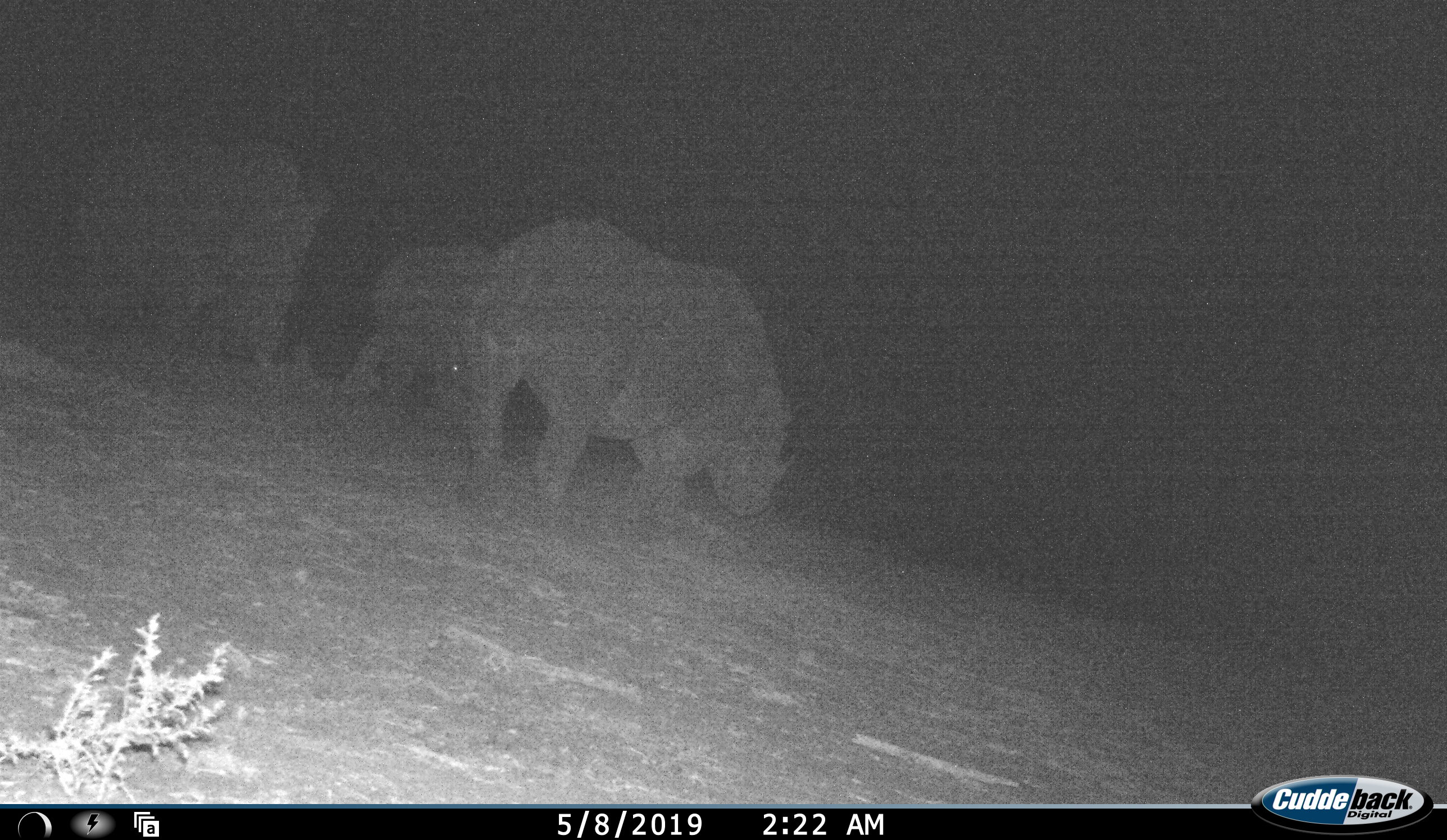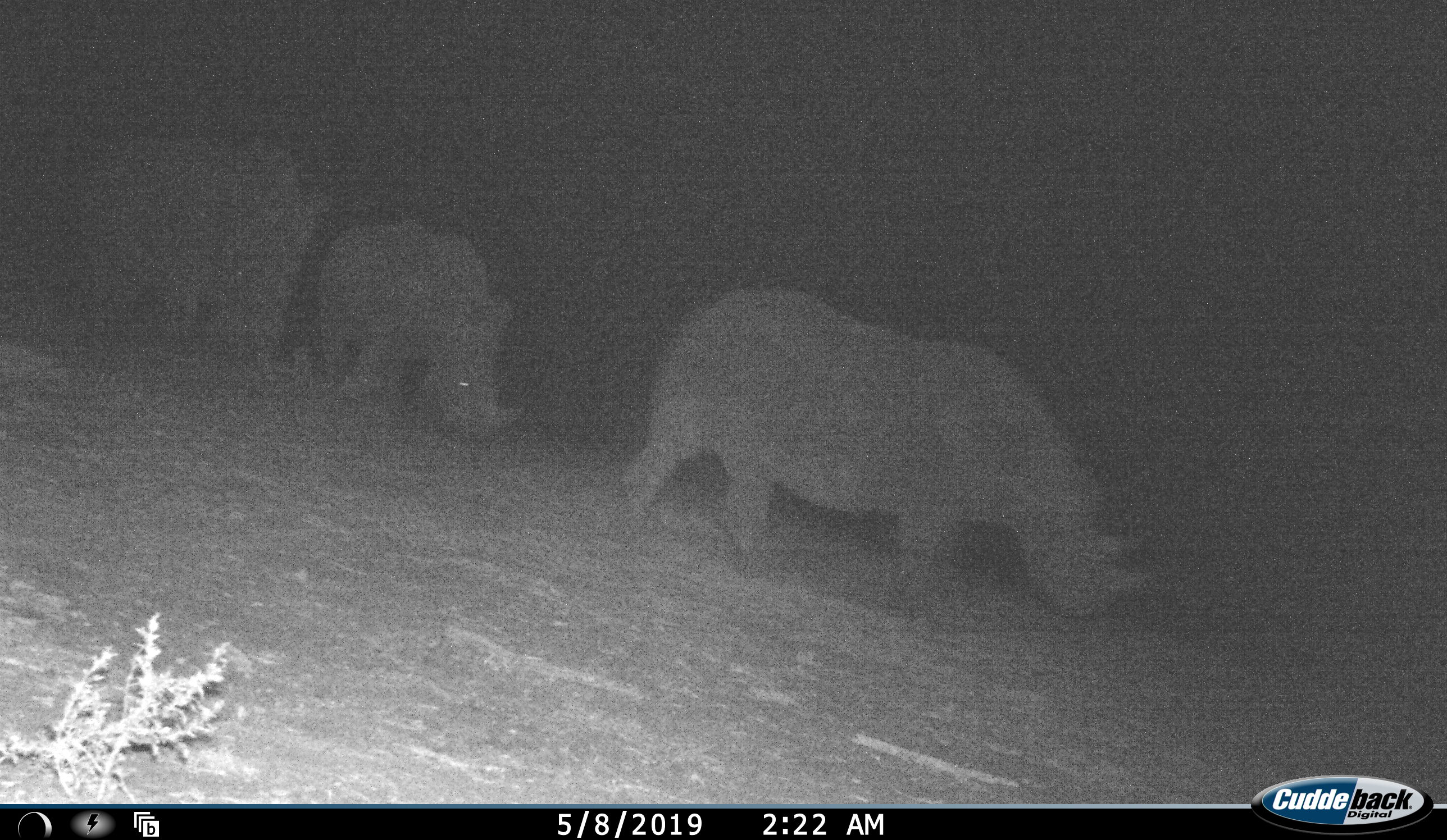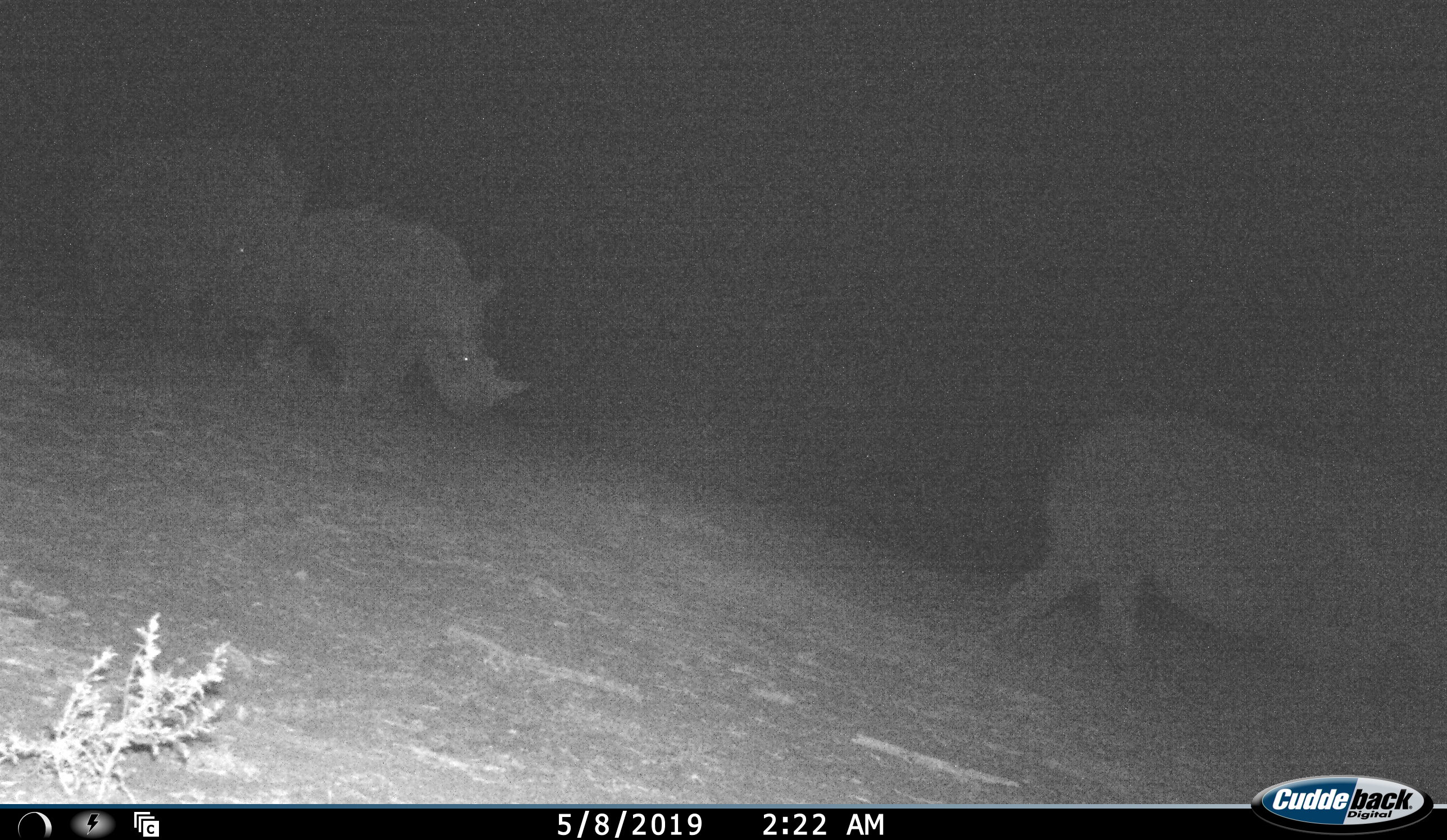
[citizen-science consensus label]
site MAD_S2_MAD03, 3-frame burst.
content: unidentified animal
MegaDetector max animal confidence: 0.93